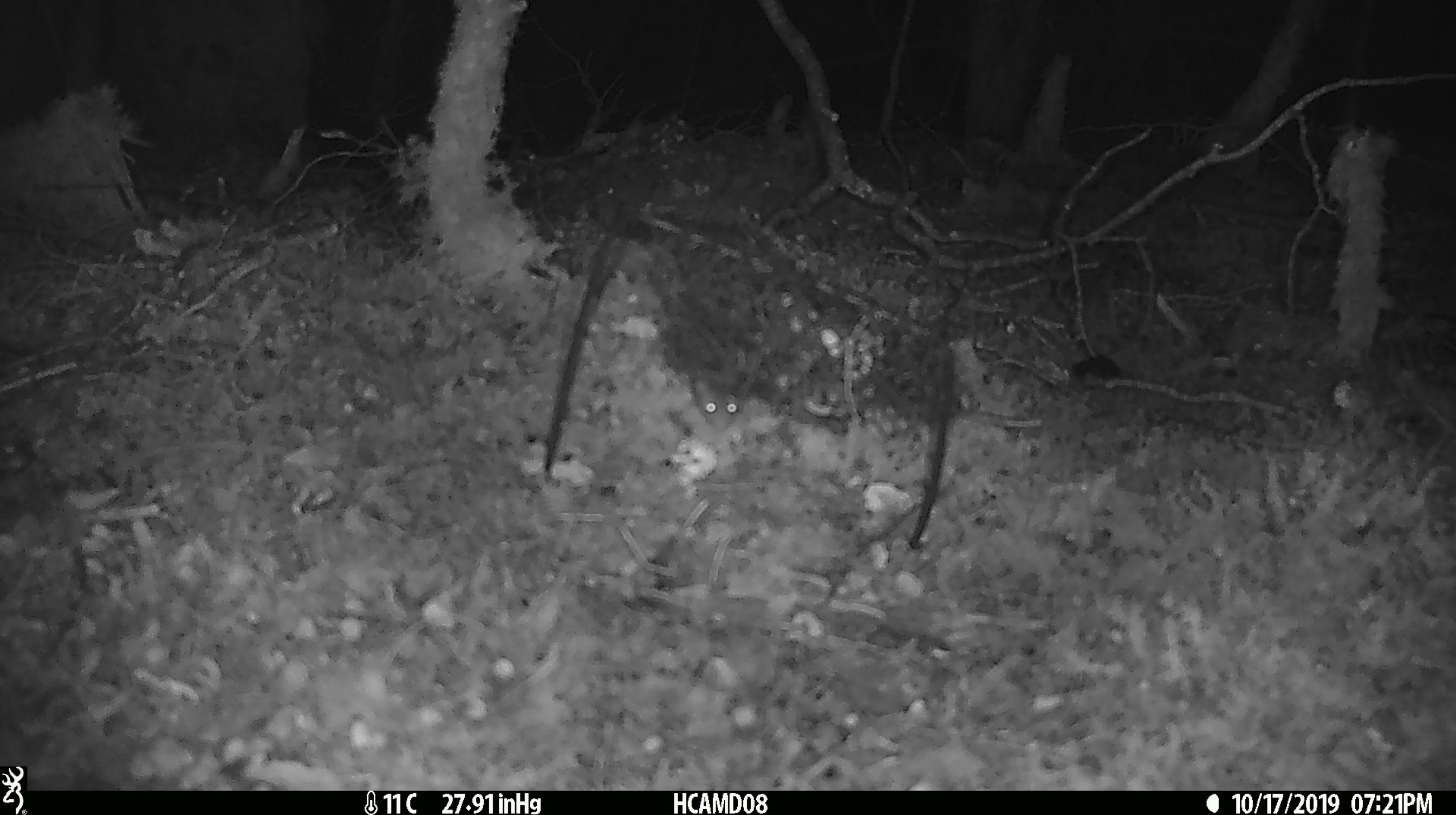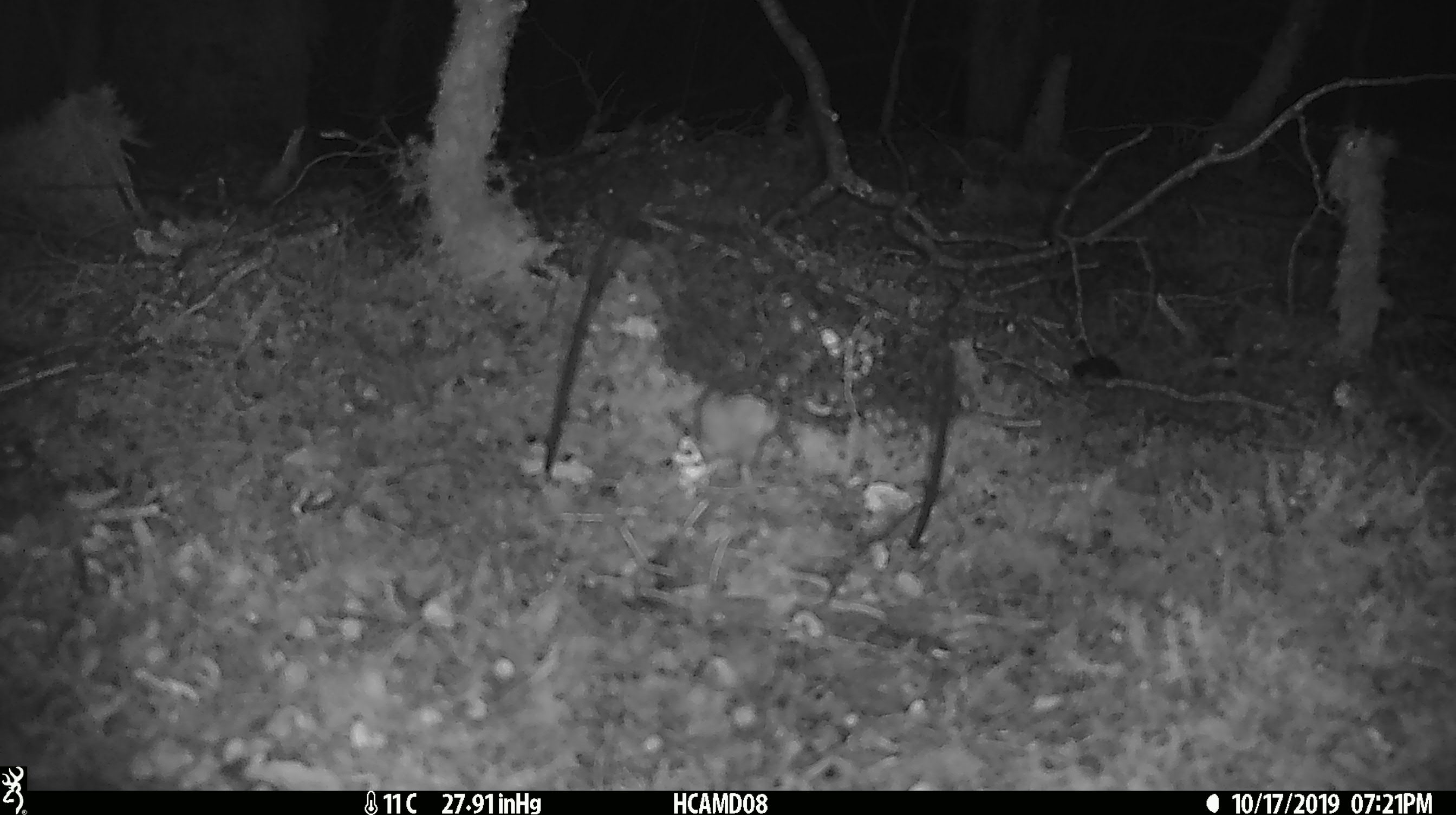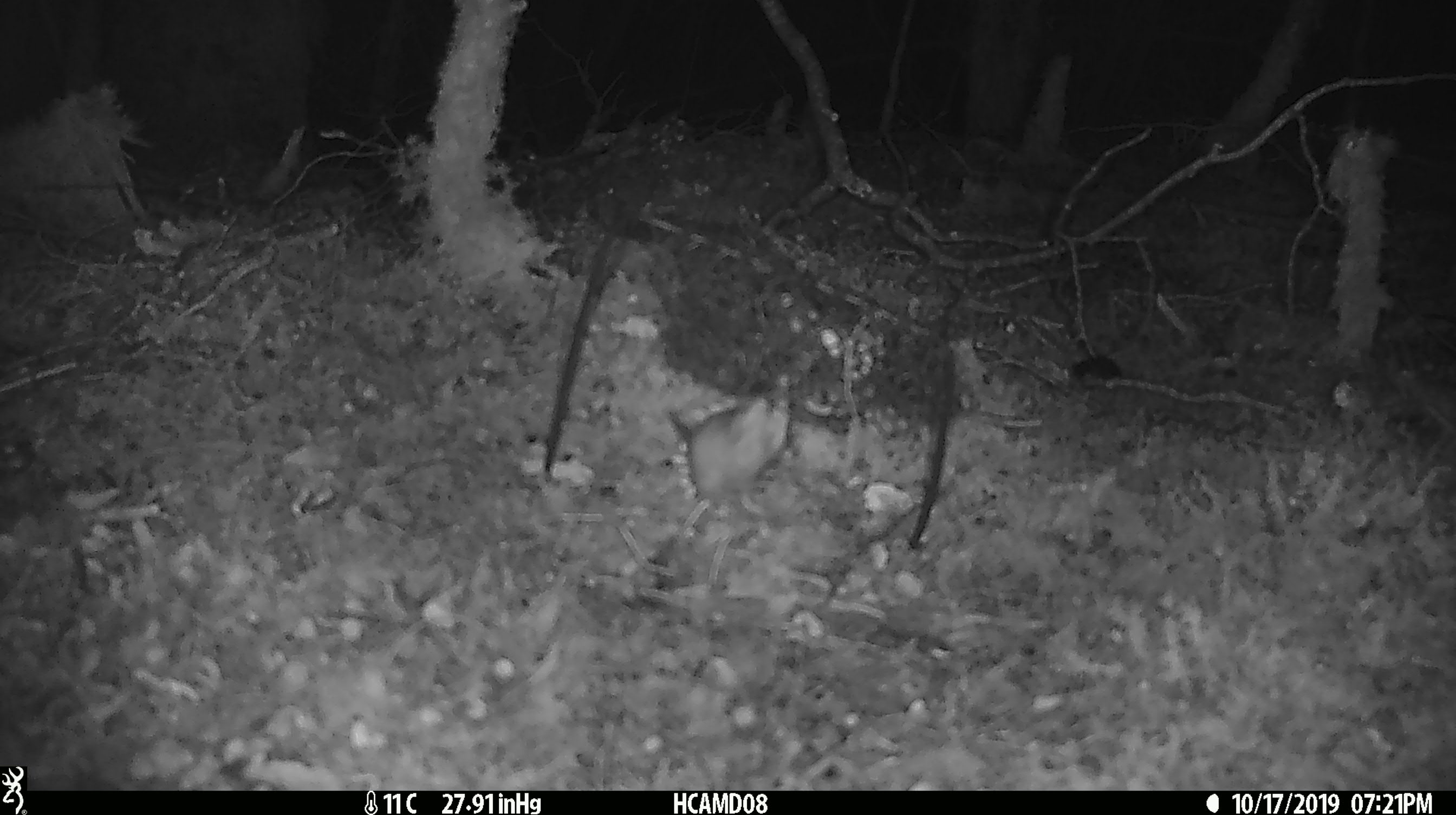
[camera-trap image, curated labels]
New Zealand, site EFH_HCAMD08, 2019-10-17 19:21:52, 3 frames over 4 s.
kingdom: Animalia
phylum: Chordata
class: Mammalia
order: Rodentia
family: Muridae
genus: Mus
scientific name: Mus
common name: mouse